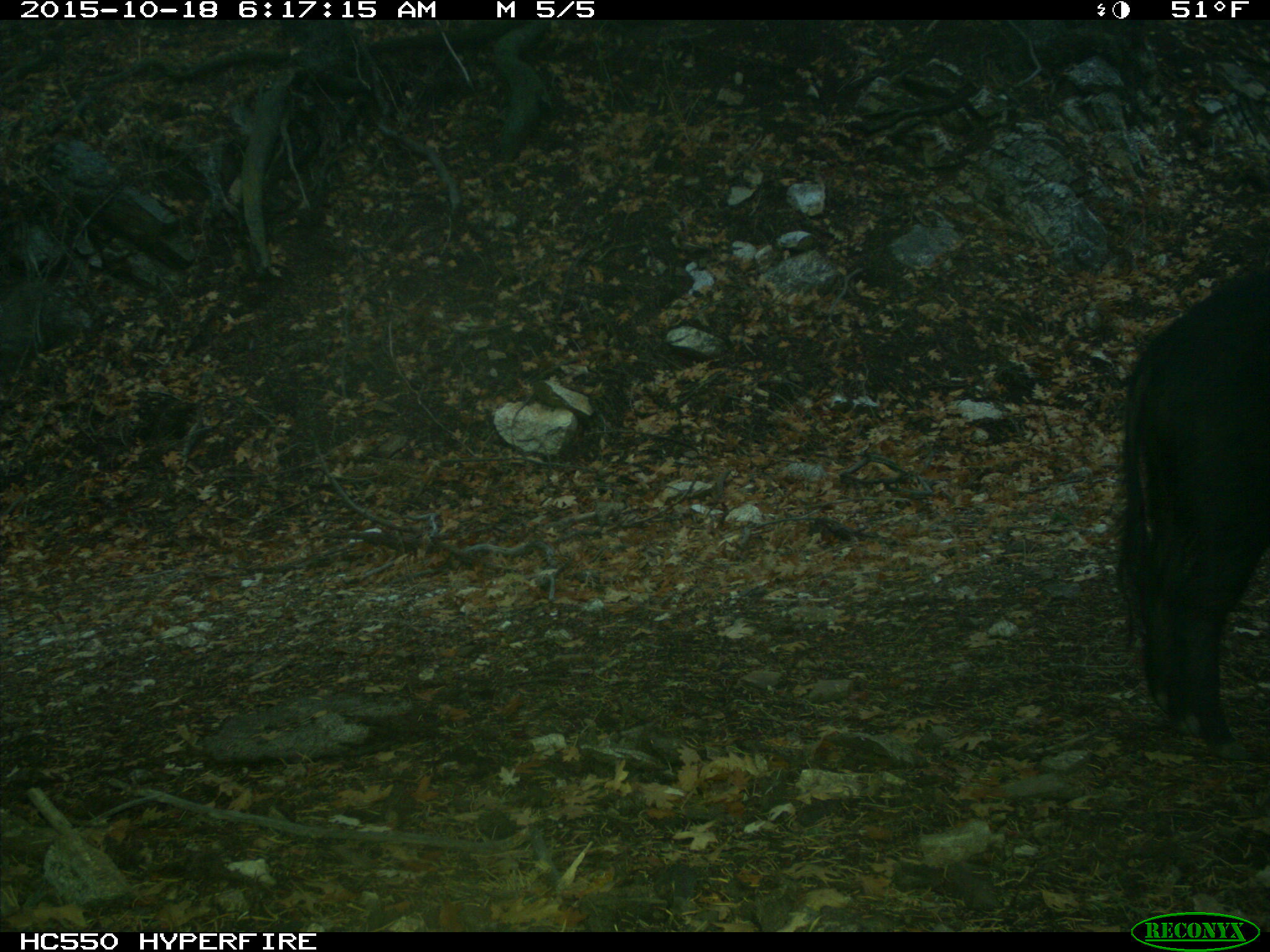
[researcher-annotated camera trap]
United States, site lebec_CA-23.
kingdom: Animalia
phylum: Chordata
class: Mammalia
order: Artiodactyla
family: Suidae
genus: Sus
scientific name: Sus scrofa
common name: wild boar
Sus scrofa (wild boar).